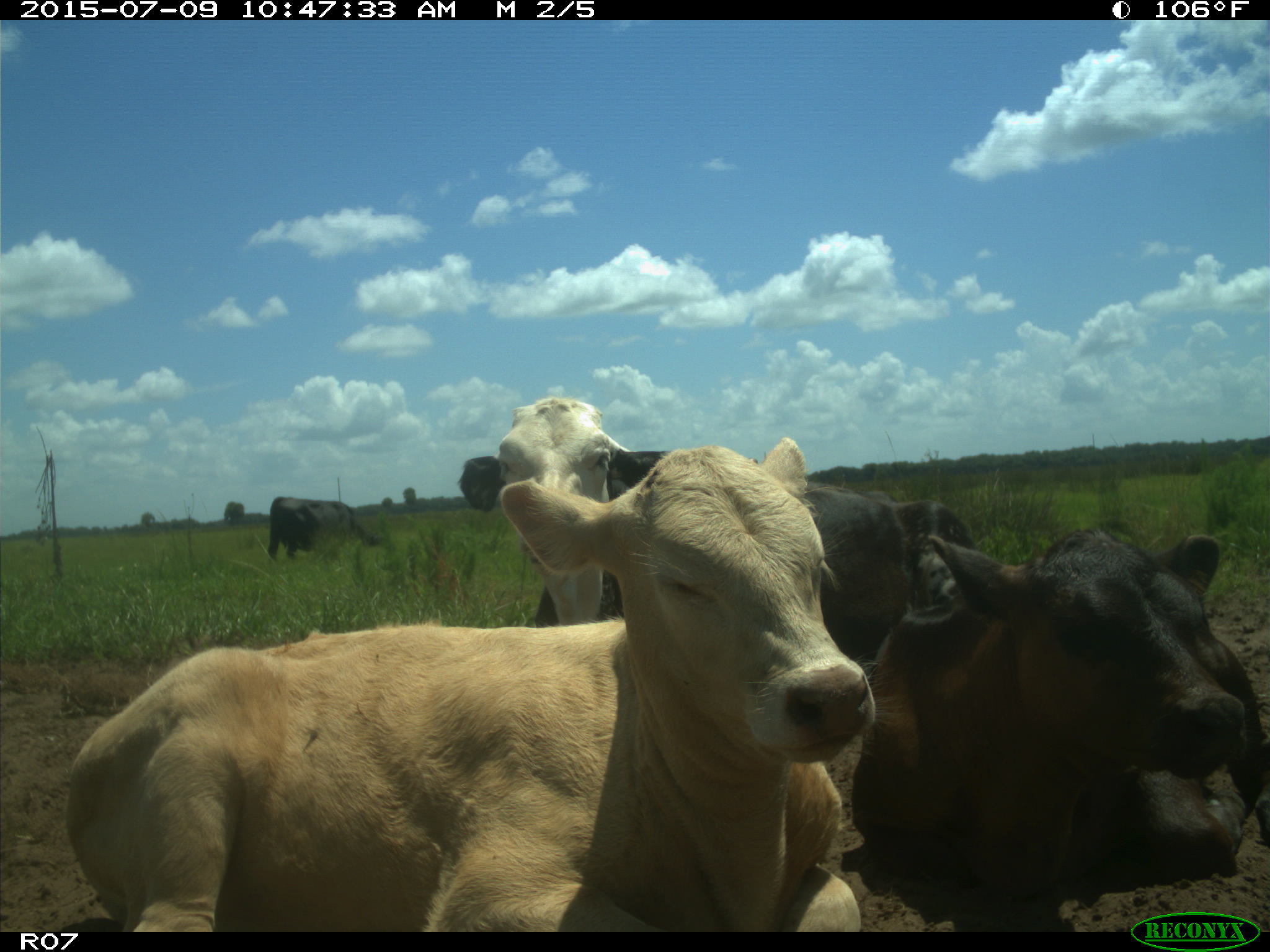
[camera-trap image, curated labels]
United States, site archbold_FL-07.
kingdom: Animalia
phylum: Chordata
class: Mammalia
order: Artiodactyla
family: Bovidae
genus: Bos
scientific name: Bos taurus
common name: domestic cow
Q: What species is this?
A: Bos taurus (domestic cow).